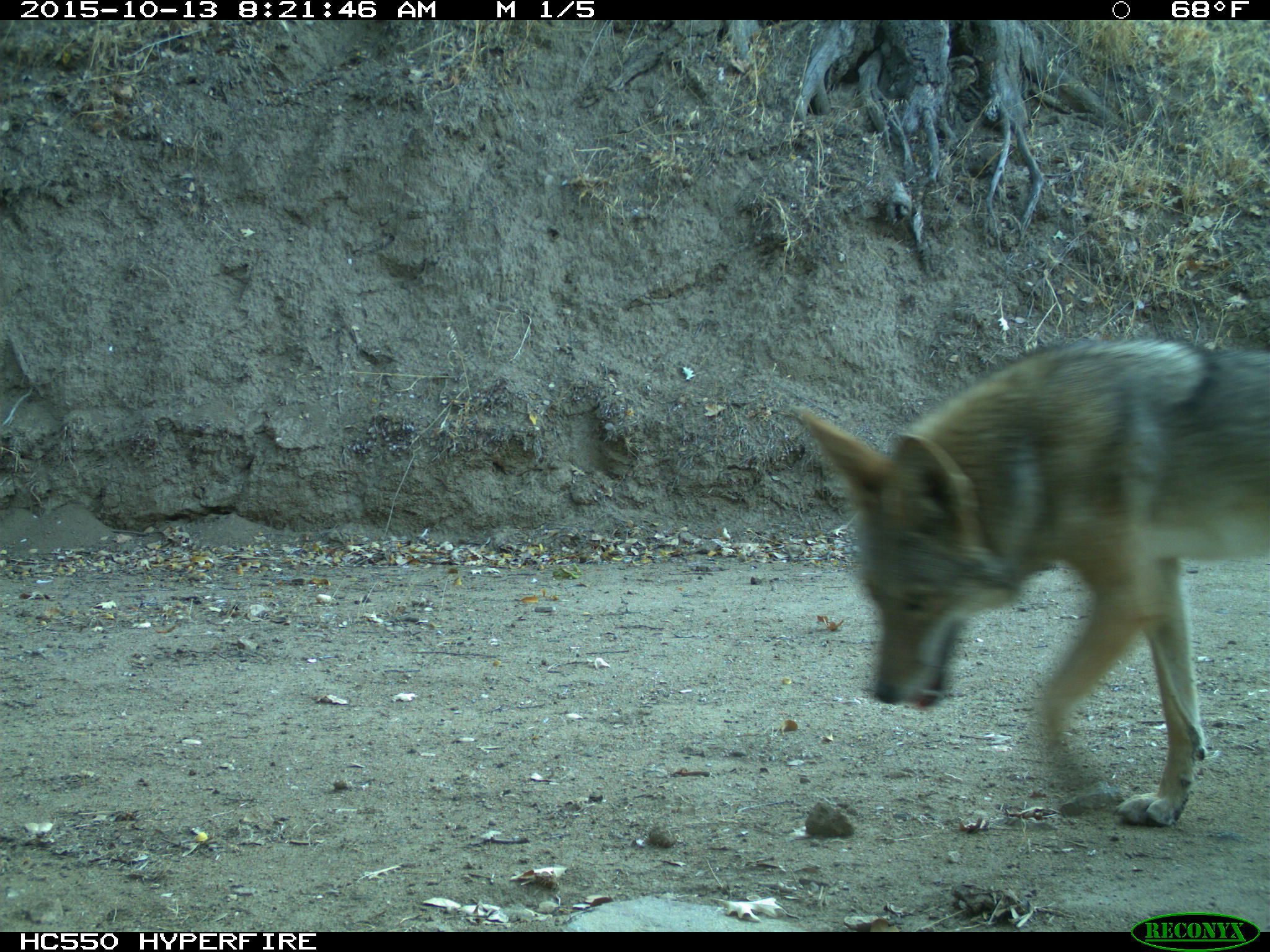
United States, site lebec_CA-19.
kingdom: Animalia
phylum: Chordata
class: Mammalia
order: Carnivora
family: Canidae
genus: Canis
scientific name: Canis latrans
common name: coyote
Canis latrans (coyote).